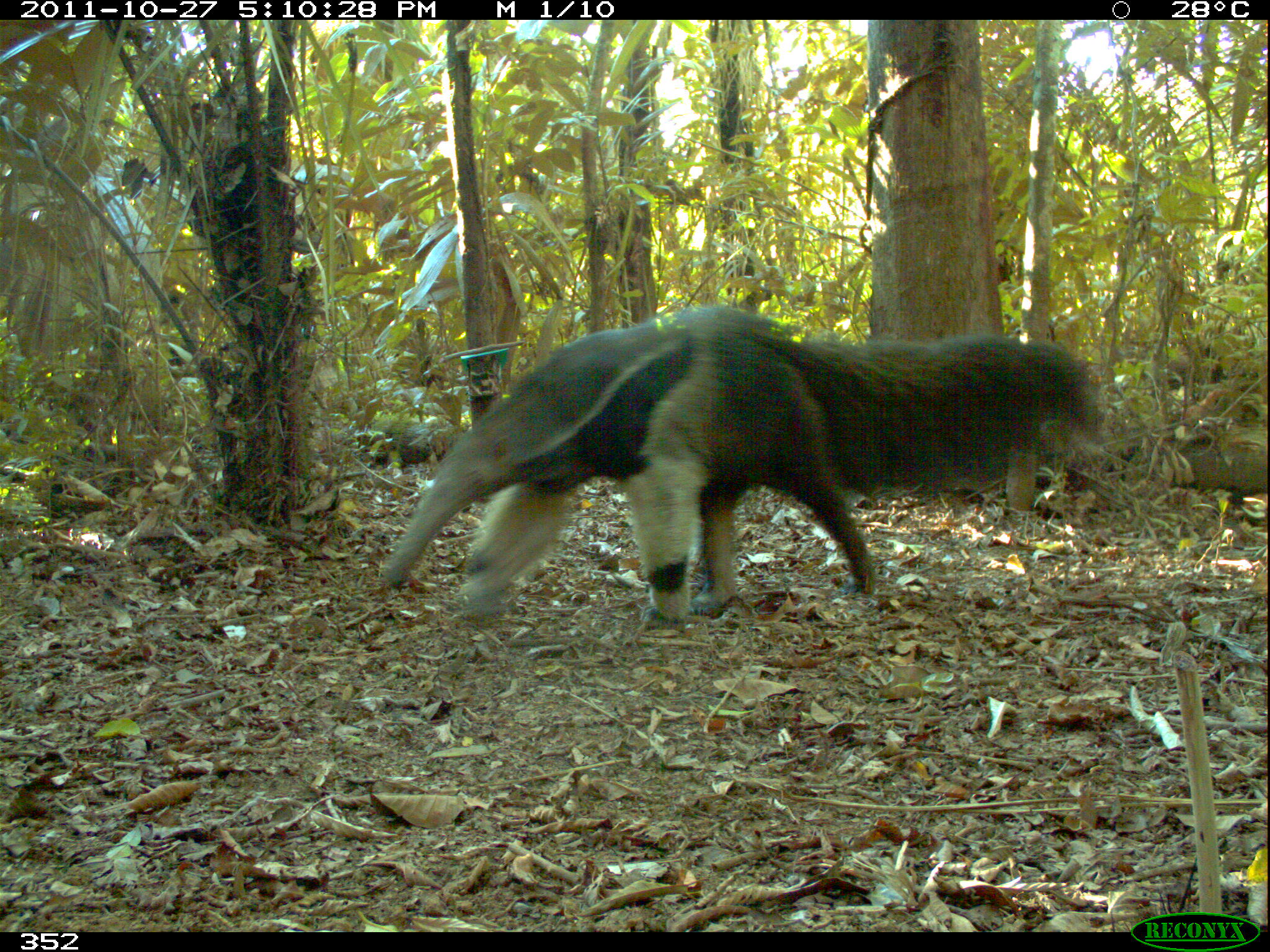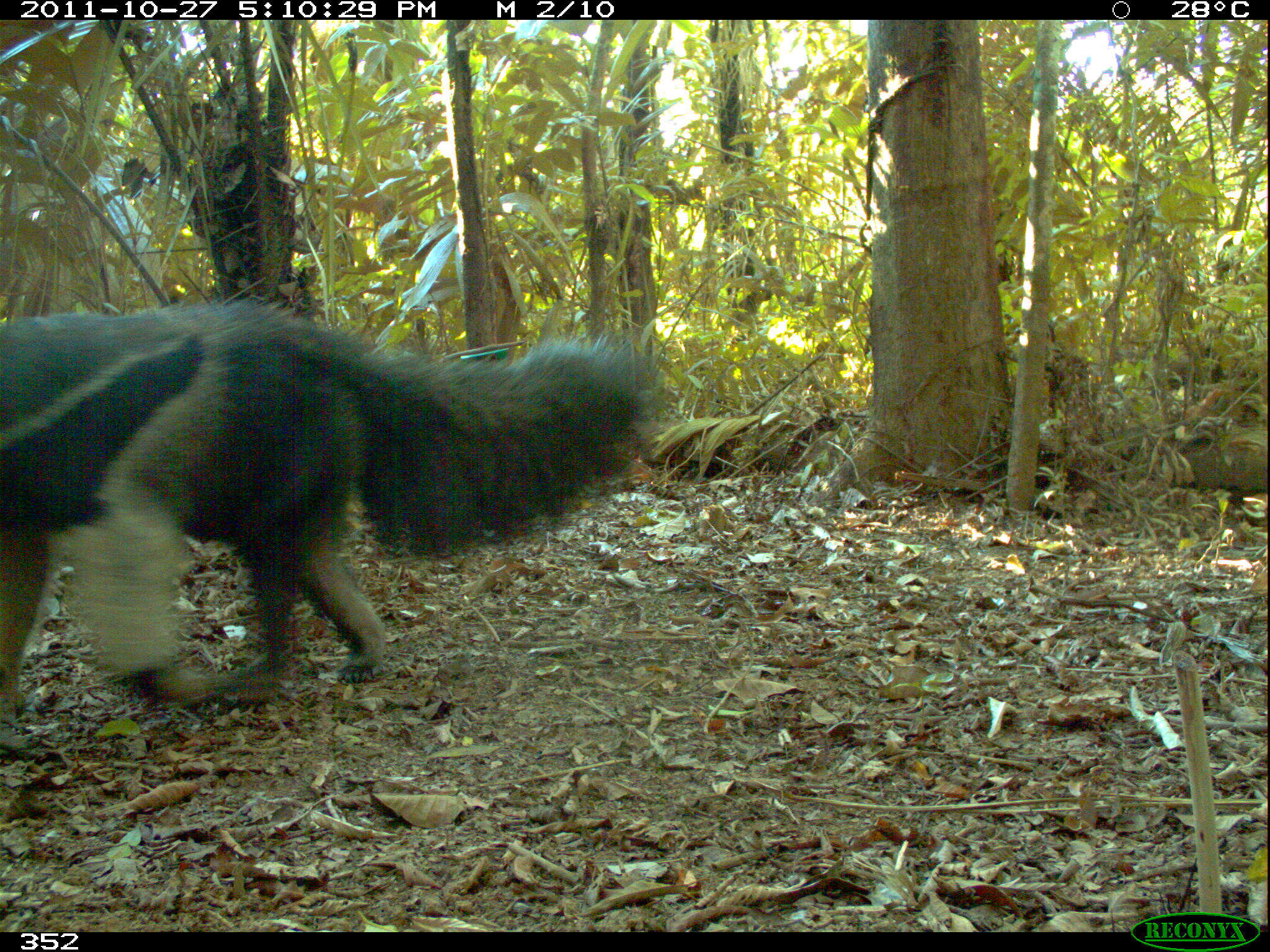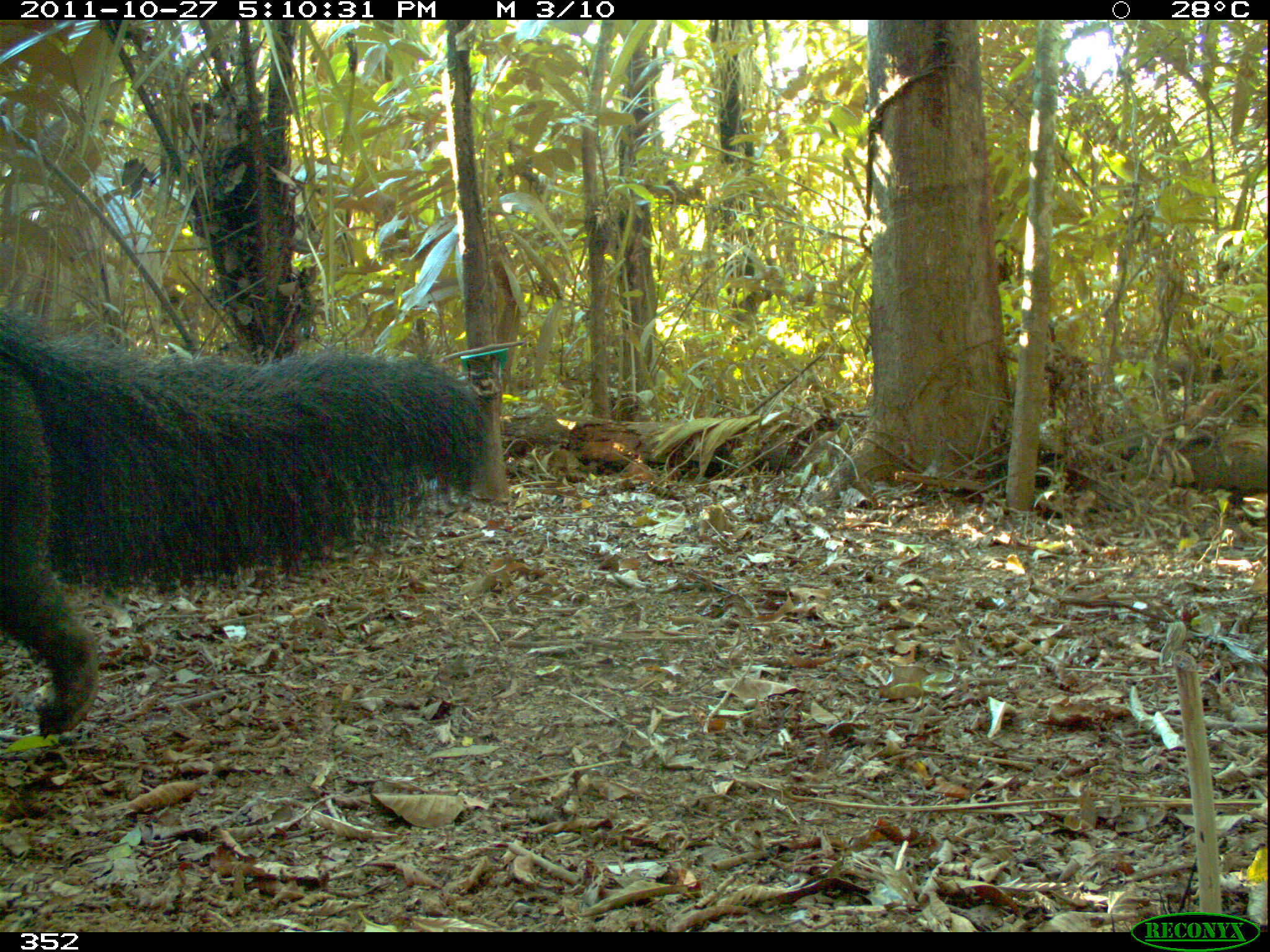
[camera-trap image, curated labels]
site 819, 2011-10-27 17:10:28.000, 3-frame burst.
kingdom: Animalia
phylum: Chordata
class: Mammalia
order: Pilosa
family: Myrmecophagidae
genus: Myrmecophaga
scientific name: Myrmecophaga tridactyla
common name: giant anteater